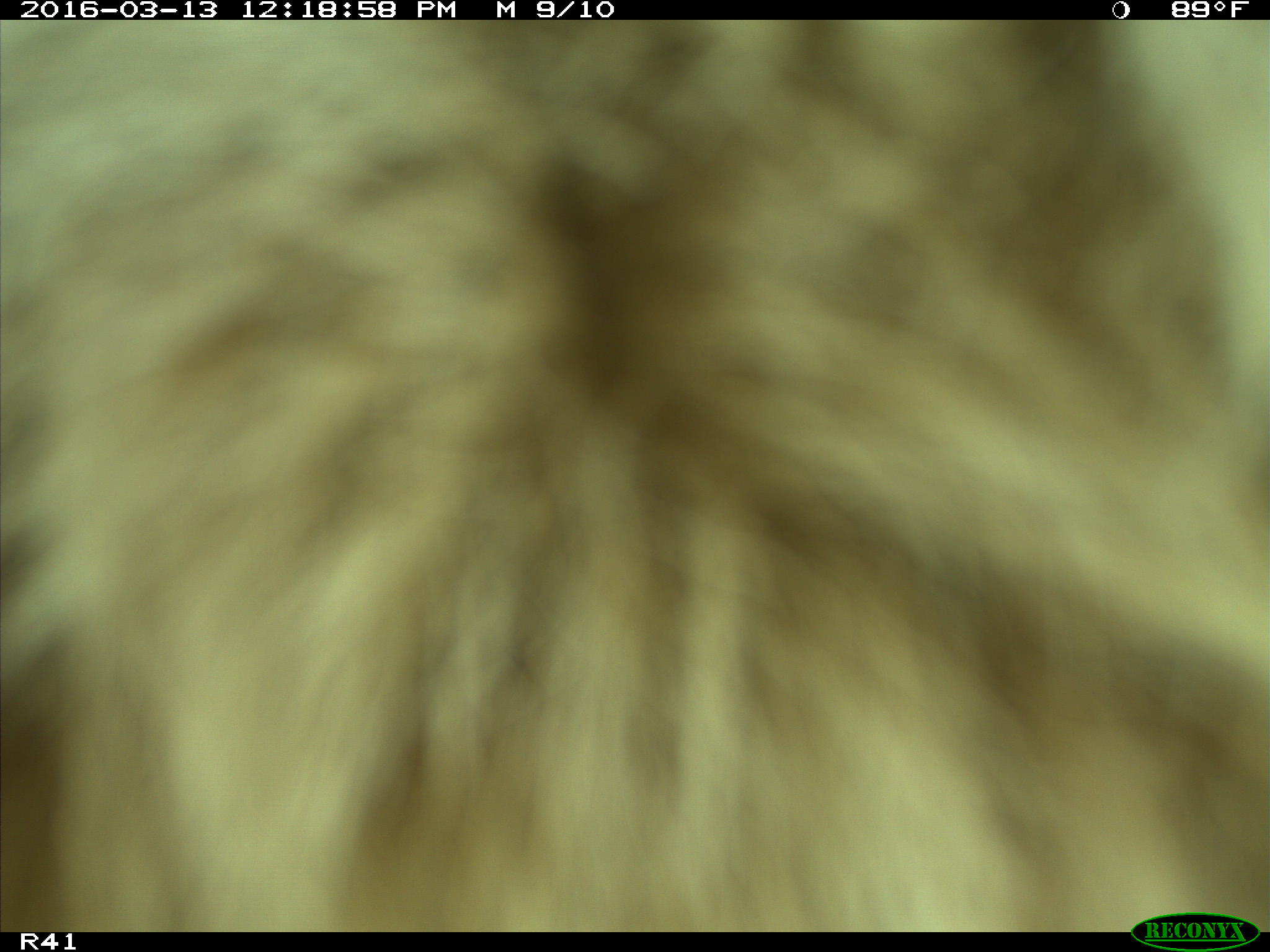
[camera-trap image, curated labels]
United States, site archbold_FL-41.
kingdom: Animalia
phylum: Chordata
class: Mammalia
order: Artiodactyla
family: Bovidae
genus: Bos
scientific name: Bos taurus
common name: domestic cow